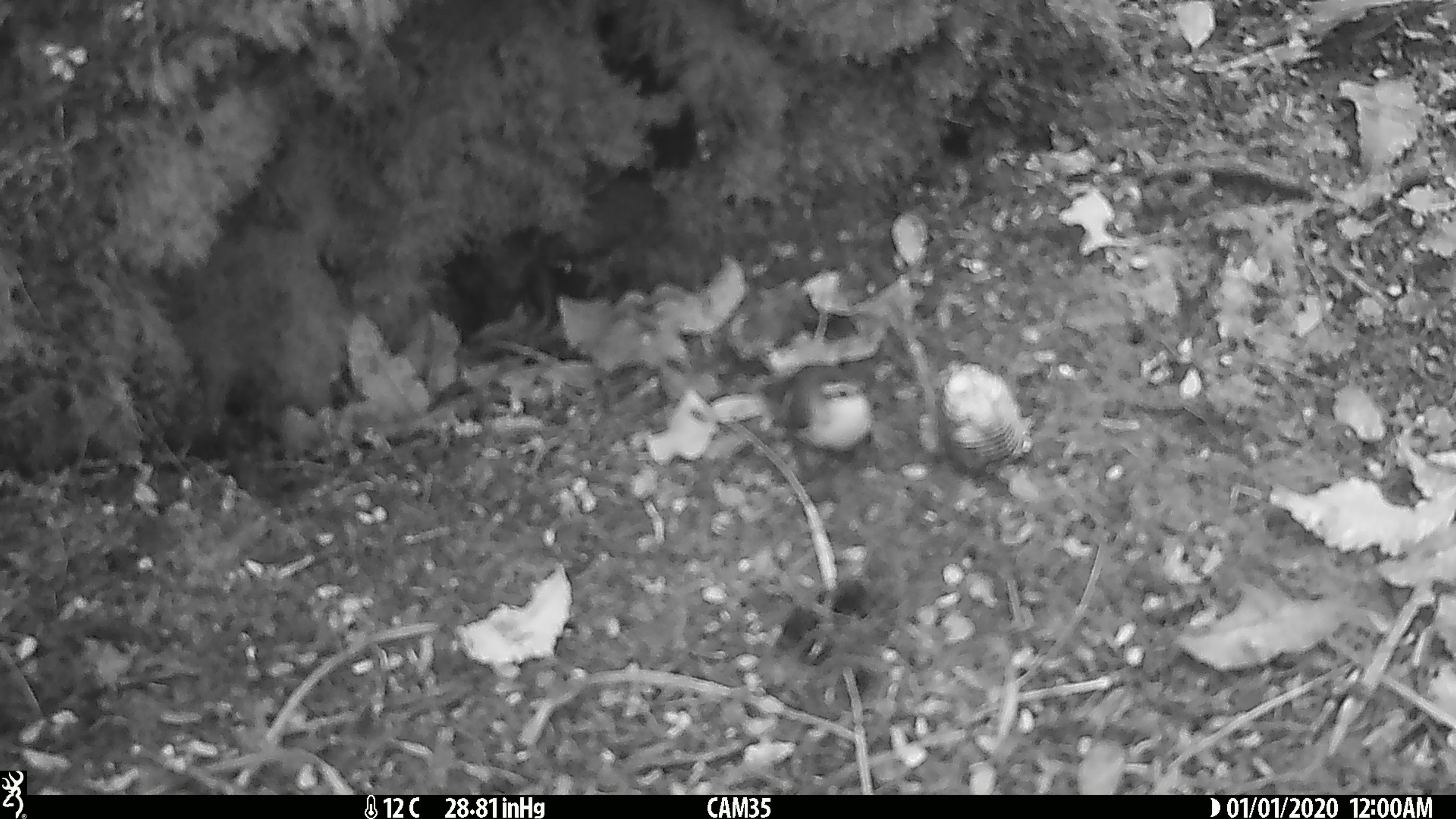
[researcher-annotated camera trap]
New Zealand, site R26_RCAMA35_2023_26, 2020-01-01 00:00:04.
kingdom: Animalia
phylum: Chordata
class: Aves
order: Passeriformes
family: Acanthisittidae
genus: Acanthisitta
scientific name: Acanthisitta chloris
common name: rifleman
Rifleman (Acanthisitta chloris).